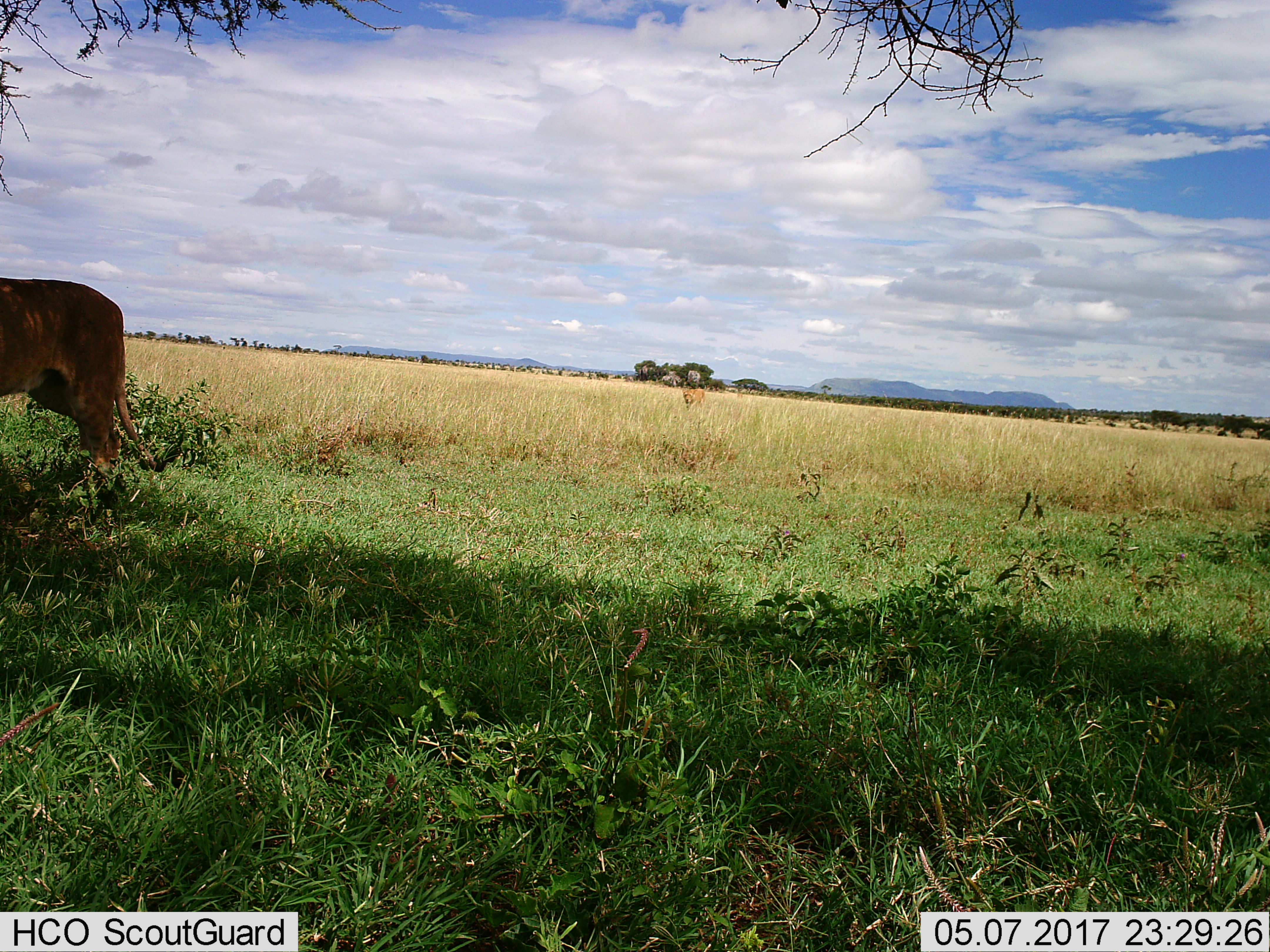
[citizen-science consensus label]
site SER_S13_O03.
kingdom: Animalia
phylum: Chordata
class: Mammalia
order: Carnivora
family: Felidae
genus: Panthera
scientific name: Panthera leo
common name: lion female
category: lionfemale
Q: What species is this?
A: Lionfemale (lion female) (Panthera leo).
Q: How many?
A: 2.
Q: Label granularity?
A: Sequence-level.